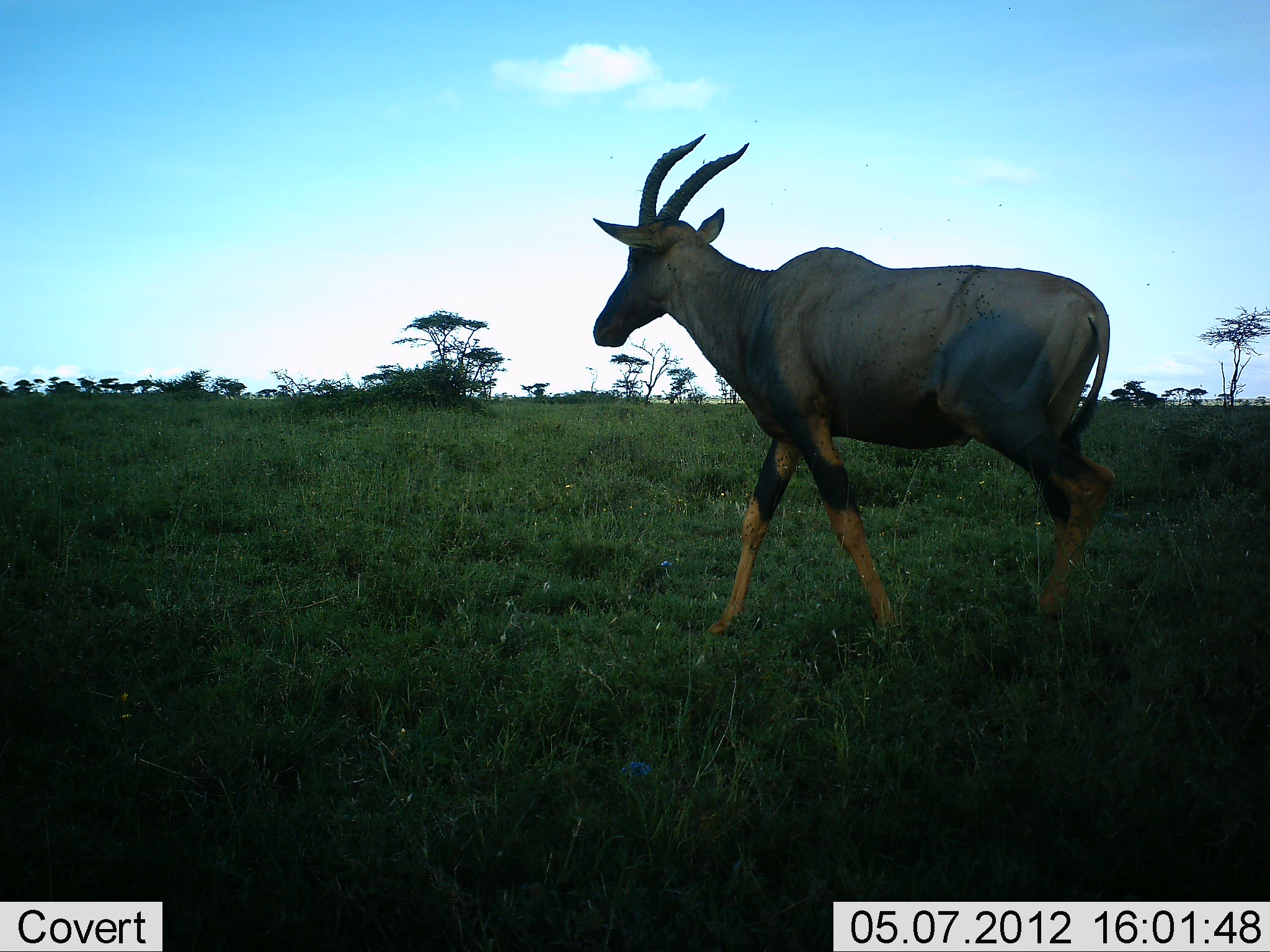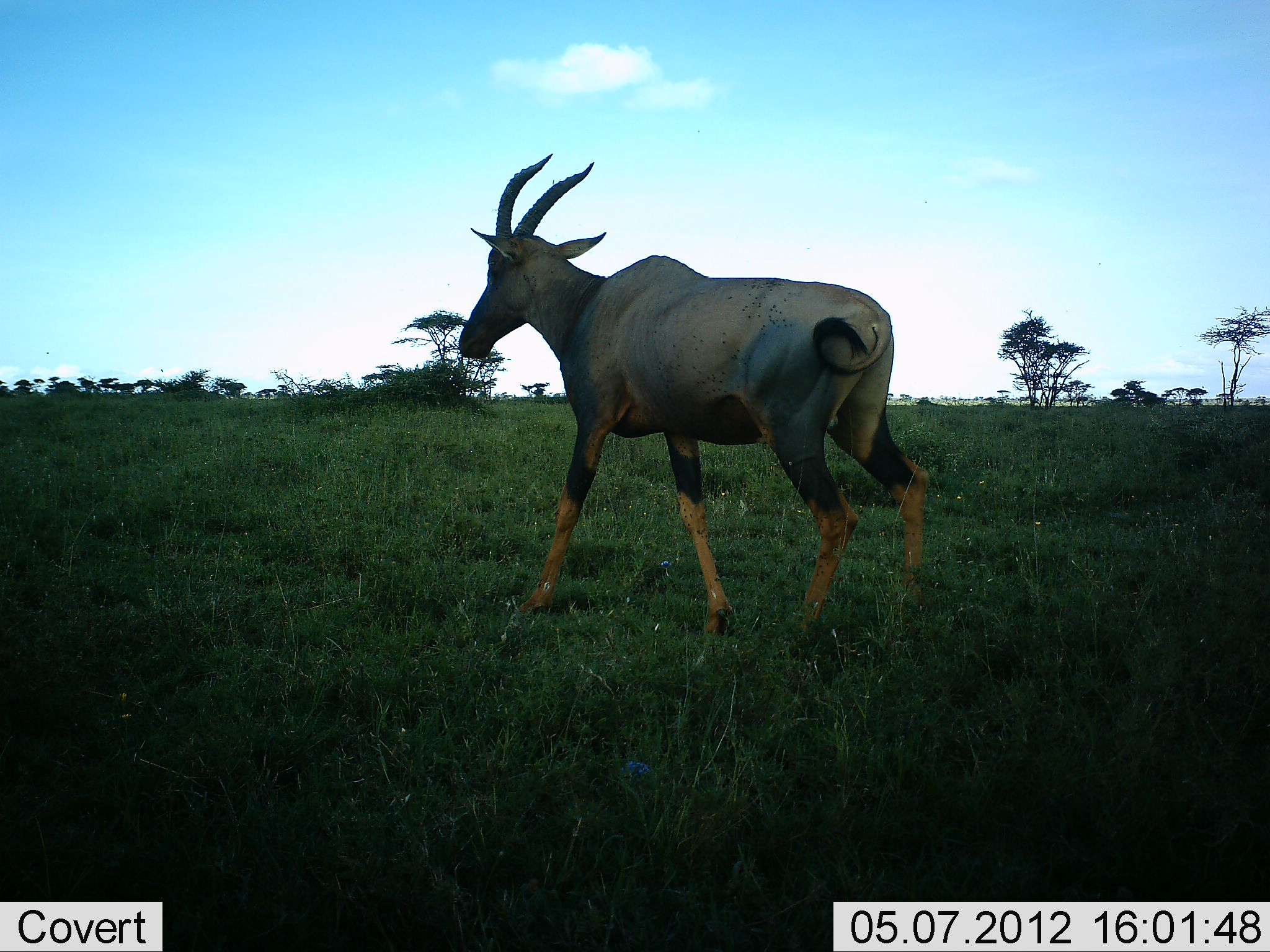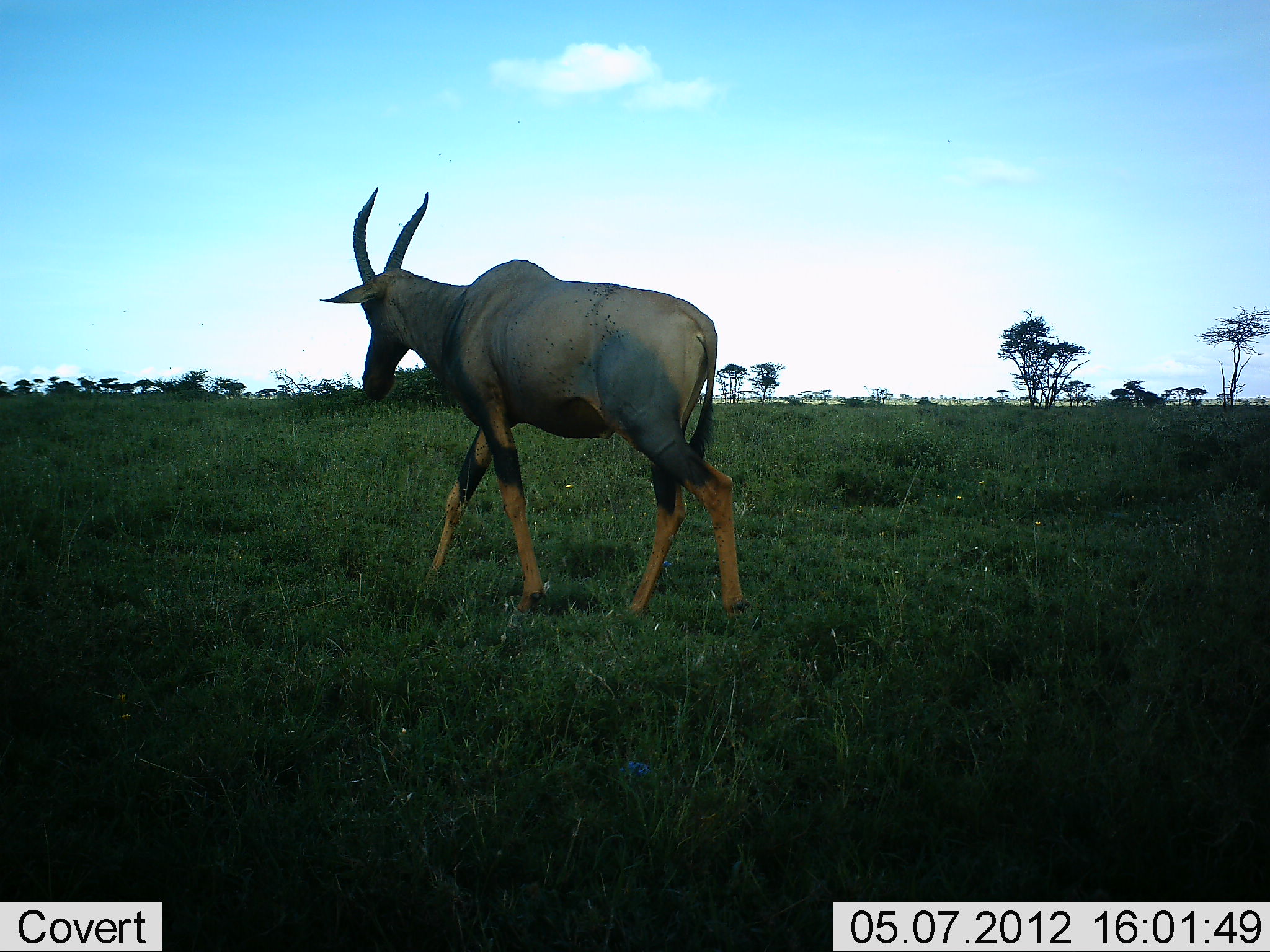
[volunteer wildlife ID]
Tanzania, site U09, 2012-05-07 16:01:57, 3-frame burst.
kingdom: Animalia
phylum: Chordata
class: Mammalia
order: Artiodactyla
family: Bovidae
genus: Damaliscus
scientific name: Damaliscus lunatus jimela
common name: topi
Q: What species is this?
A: Topi (Damaliscus lunatus jimela).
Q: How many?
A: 1.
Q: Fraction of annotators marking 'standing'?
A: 0%.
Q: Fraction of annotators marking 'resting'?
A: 0%.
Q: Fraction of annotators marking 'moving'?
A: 100%.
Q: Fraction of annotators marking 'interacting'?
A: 0%.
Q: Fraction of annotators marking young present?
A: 0%.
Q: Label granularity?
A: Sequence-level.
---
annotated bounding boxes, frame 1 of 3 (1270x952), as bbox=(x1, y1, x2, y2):
animal: bbox=(589, 125, 1118, 637)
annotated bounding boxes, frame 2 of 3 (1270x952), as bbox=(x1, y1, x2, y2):
animal: bbox=(458, 152, 932, 639)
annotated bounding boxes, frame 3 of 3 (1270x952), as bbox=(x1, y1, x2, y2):
animal: bbox=(317, 180, 750, 625)